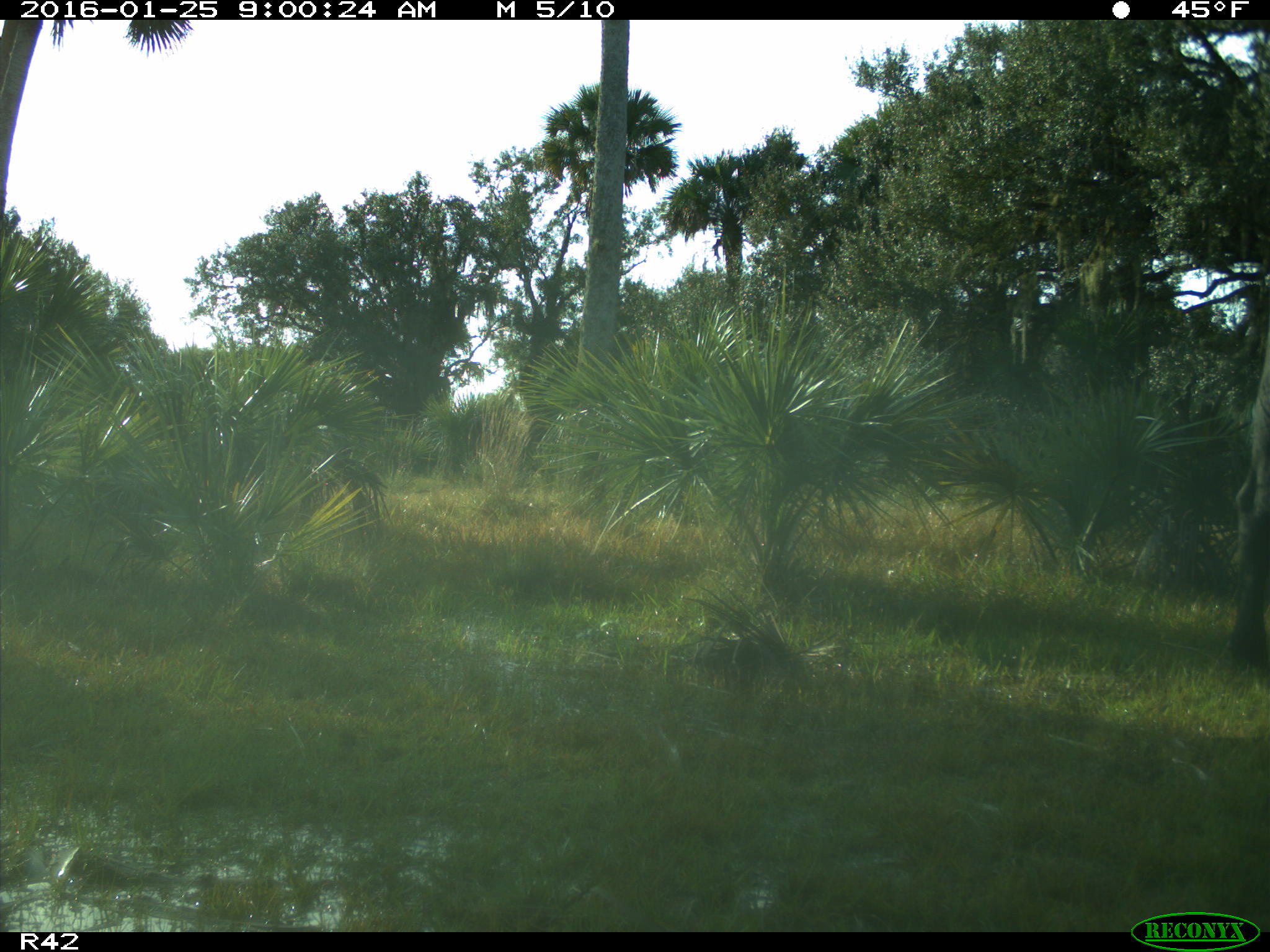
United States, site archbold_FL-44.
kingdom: Animalia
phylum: Chordata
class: Mammalia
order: Artiodactyla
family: Bovidae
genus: Bos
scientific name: Bos taurus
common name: domestic cow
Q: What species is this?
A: Bos taurus (domestic cow).